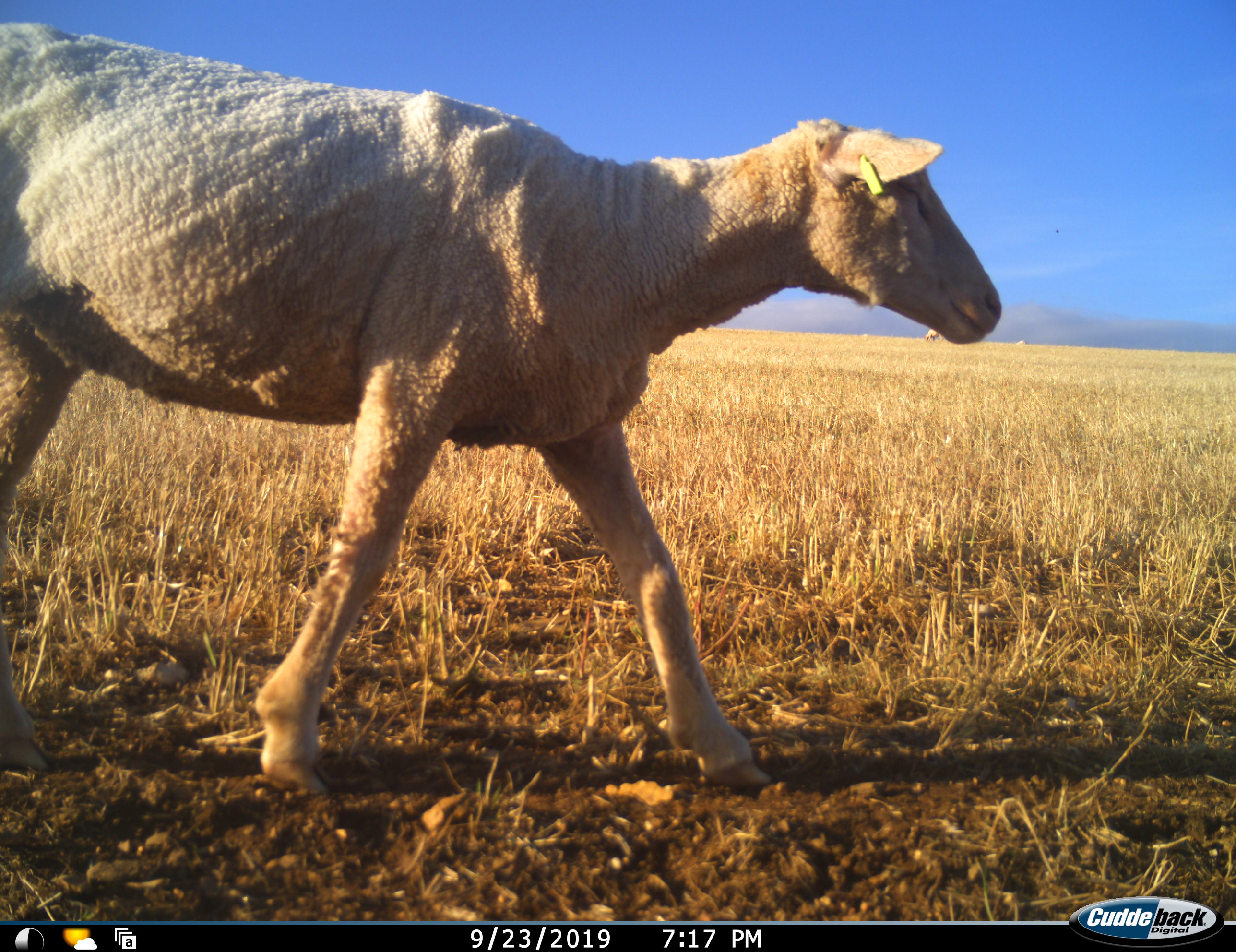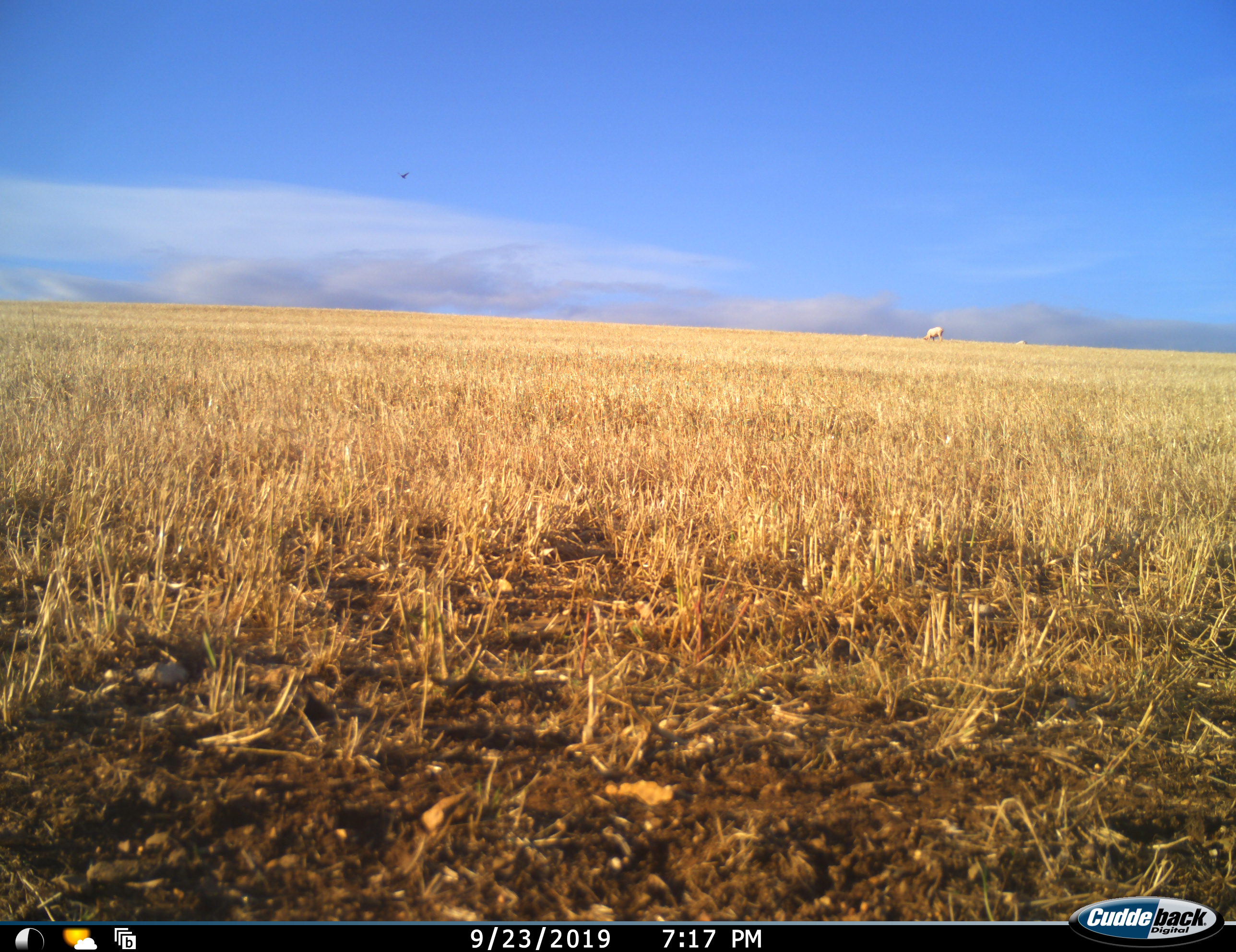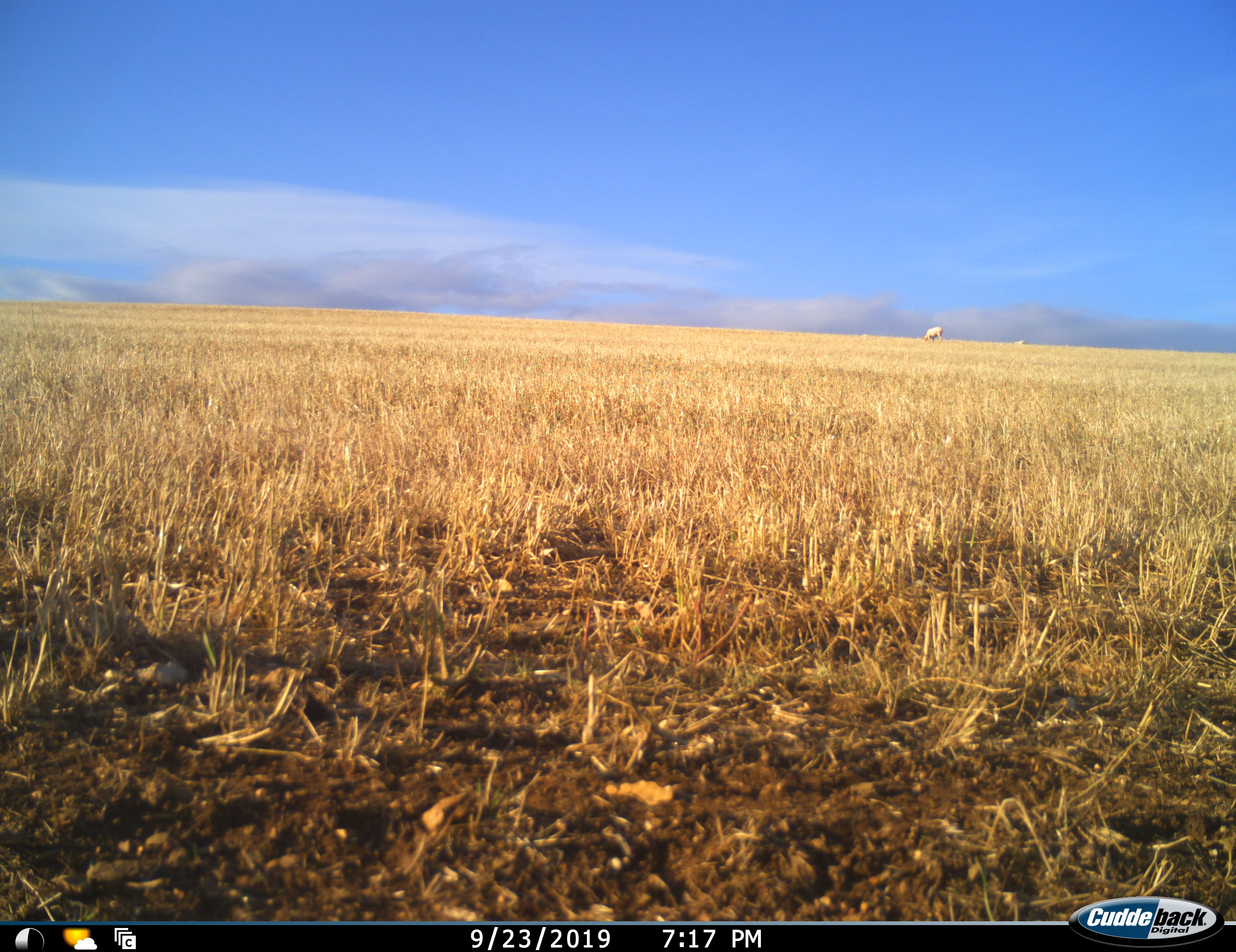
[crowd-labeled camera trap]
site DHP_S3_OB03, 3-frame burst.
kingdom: Animalia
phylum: Chordata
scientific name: Vertebrata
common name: domestic animal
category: domesticanimal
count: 2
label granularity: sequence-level